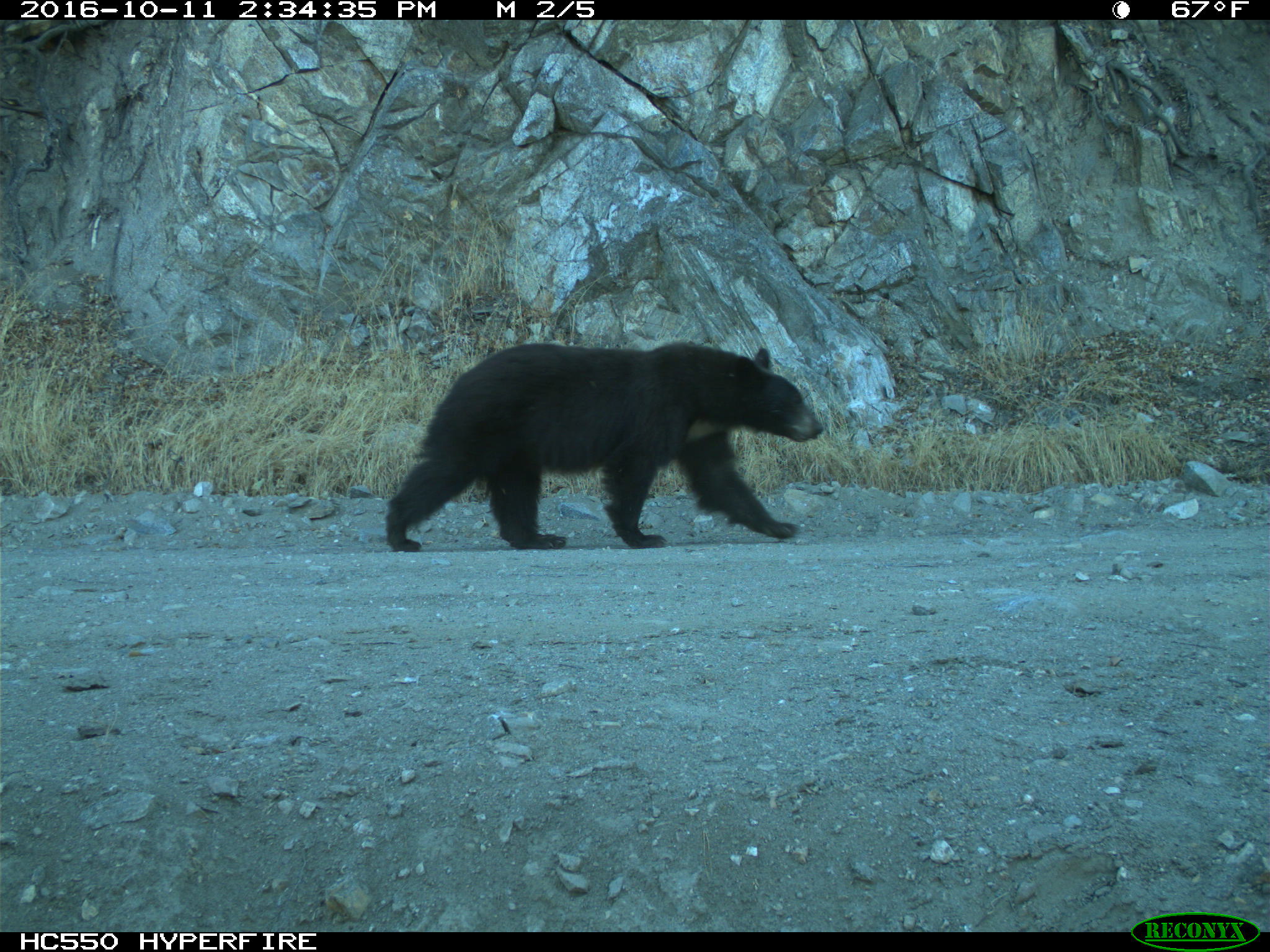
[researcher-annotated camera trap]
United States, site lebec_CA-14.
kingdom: Animalia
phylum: Chordata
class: Mammalia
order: Carnivora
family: Ursidae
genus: Ursus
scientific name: Ursus americanus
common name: american black bear